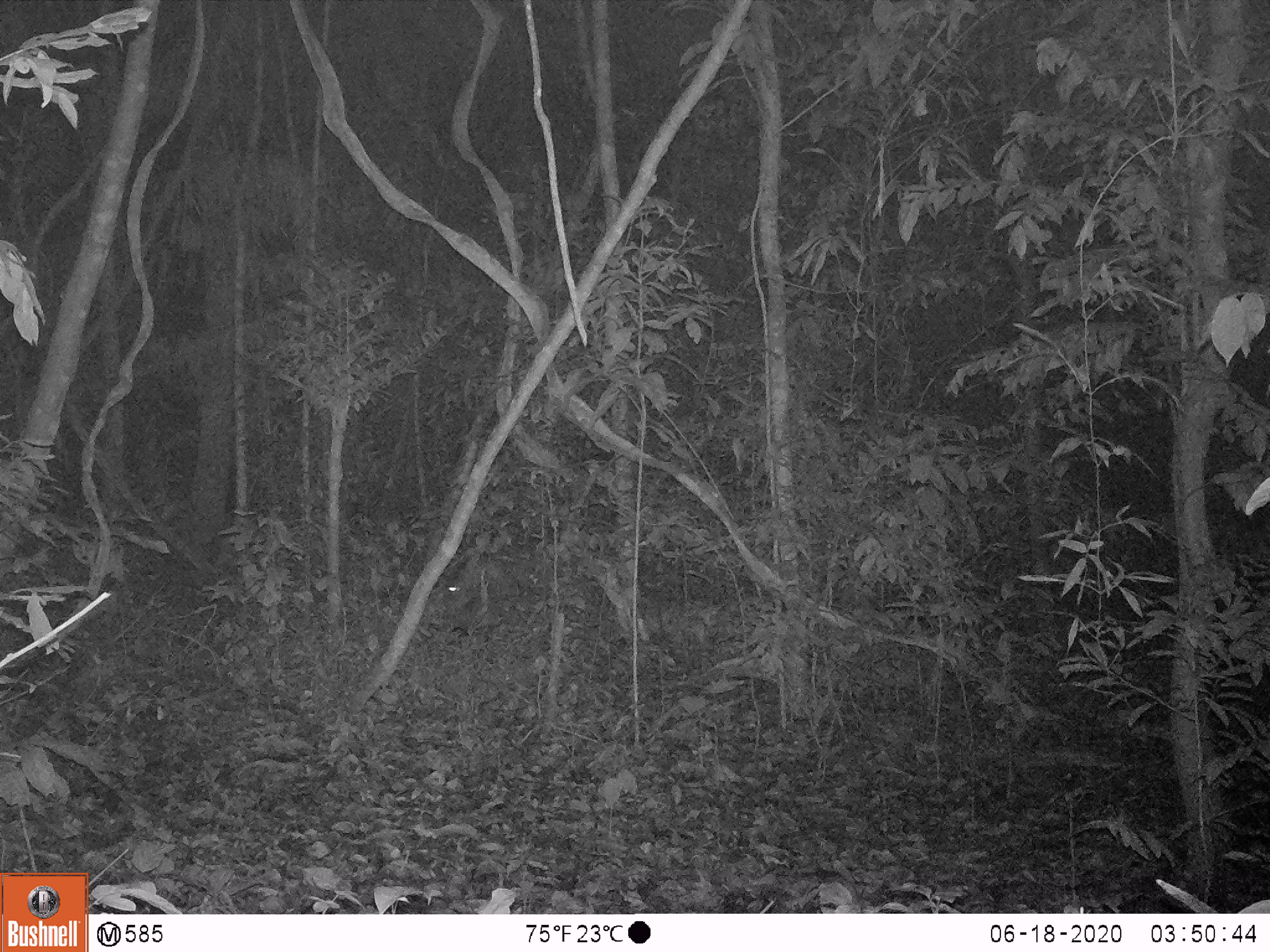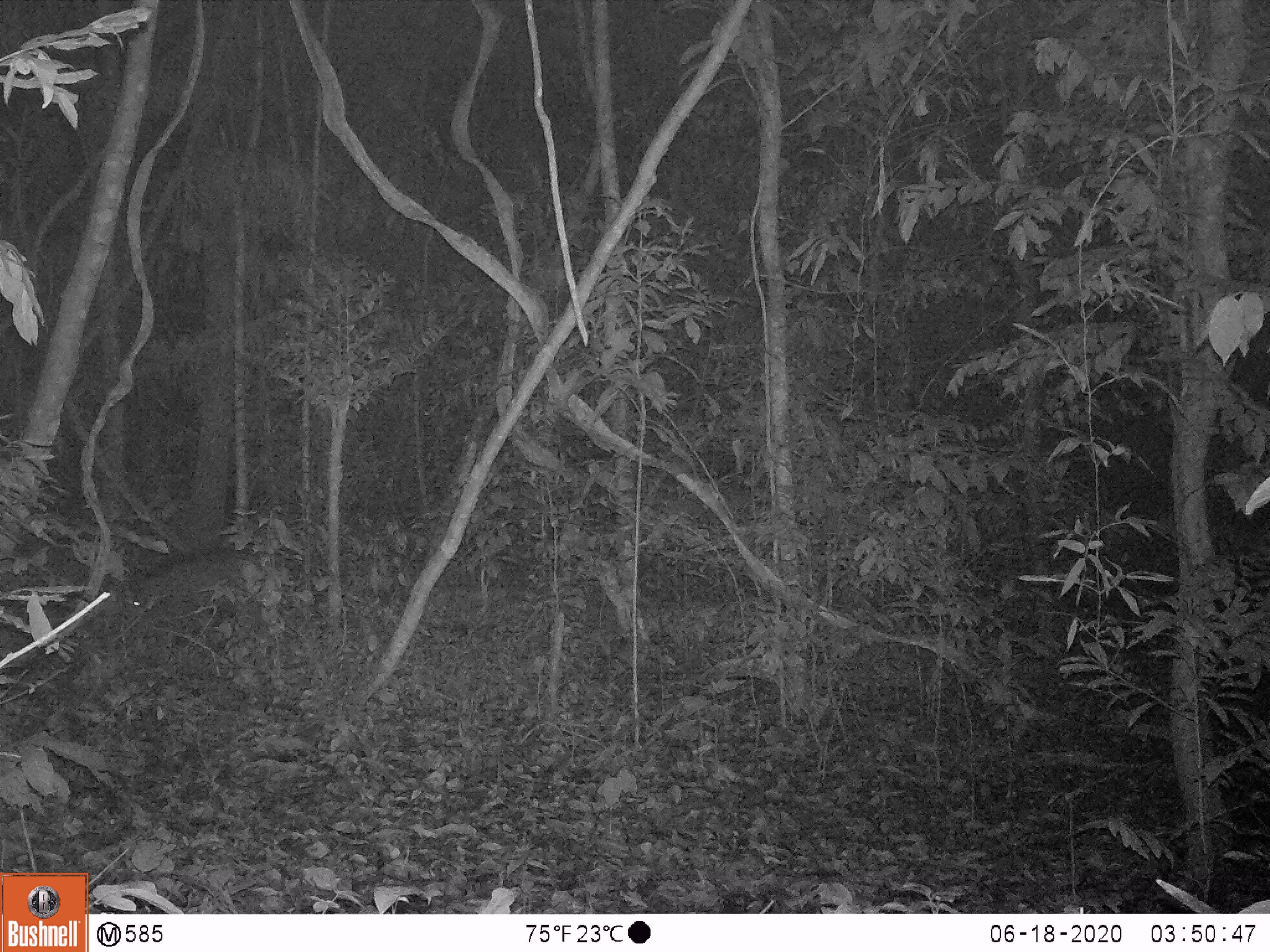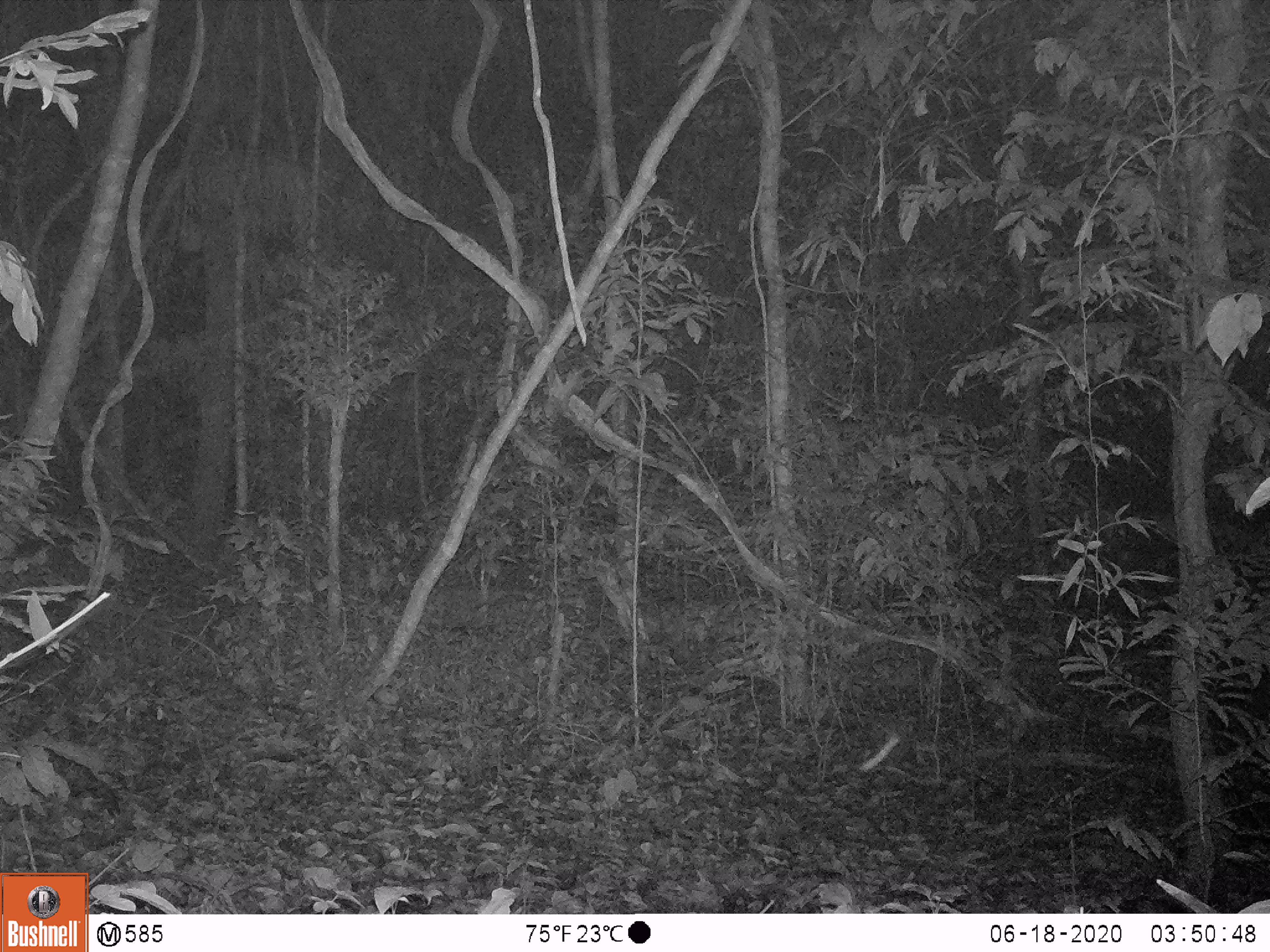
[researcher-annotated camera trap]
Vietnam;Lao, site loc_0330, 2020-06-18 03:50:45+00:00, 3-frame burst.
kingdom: Animalia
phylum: Chordata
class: Mammalia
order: Artiodactyla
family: Suidae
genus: Sus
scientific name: Sus scrofa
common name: eurasian wild pig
Eurasian wild pig (Sus scrofa). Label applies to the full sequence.